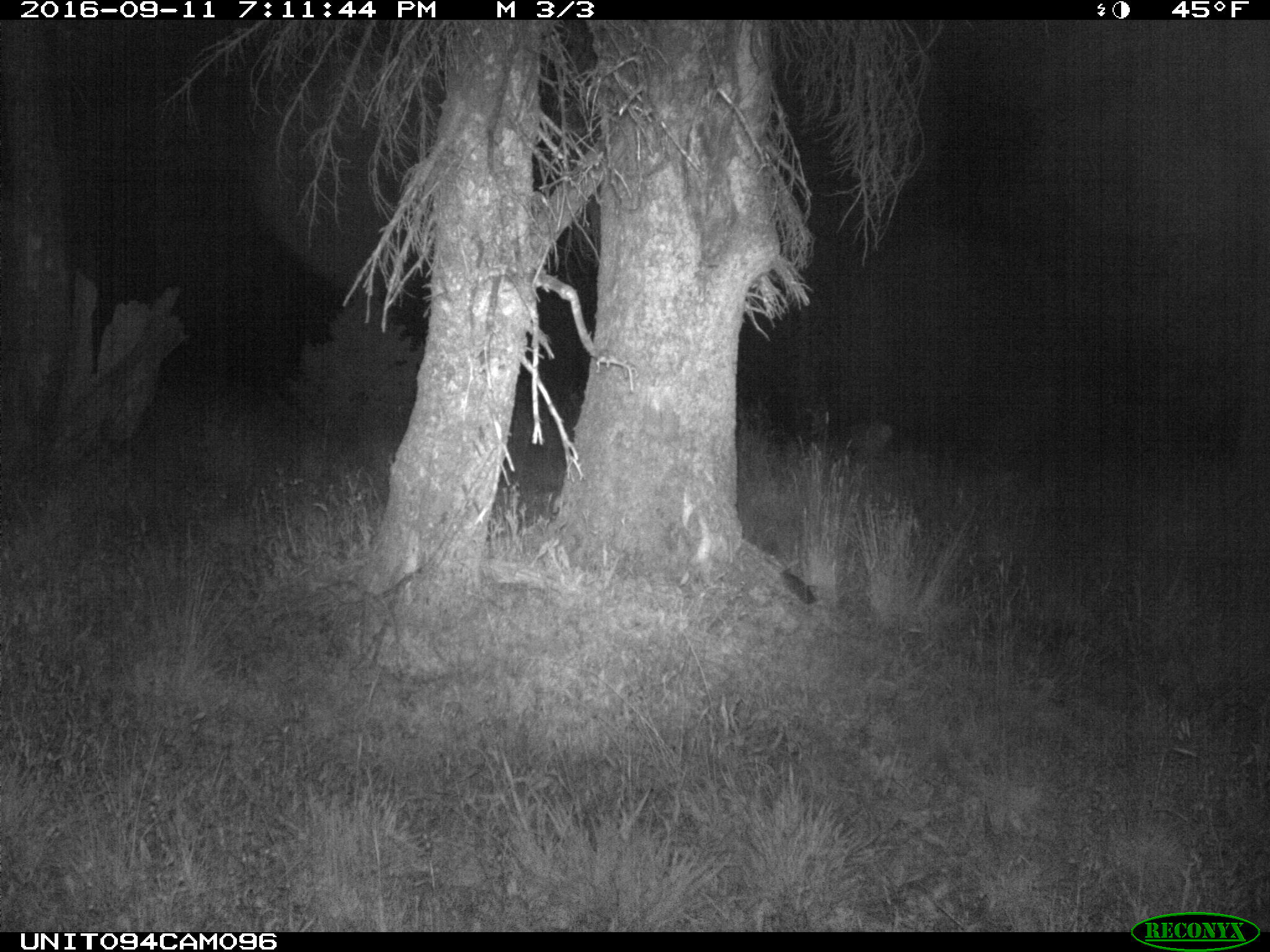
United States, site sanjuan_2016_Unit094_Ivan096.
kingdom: Animalia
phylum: Chordata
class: Mammalia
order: Artiodactyla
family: Cervidae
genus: Odocoileus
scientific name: Odocoileus hemionus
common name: mule deer